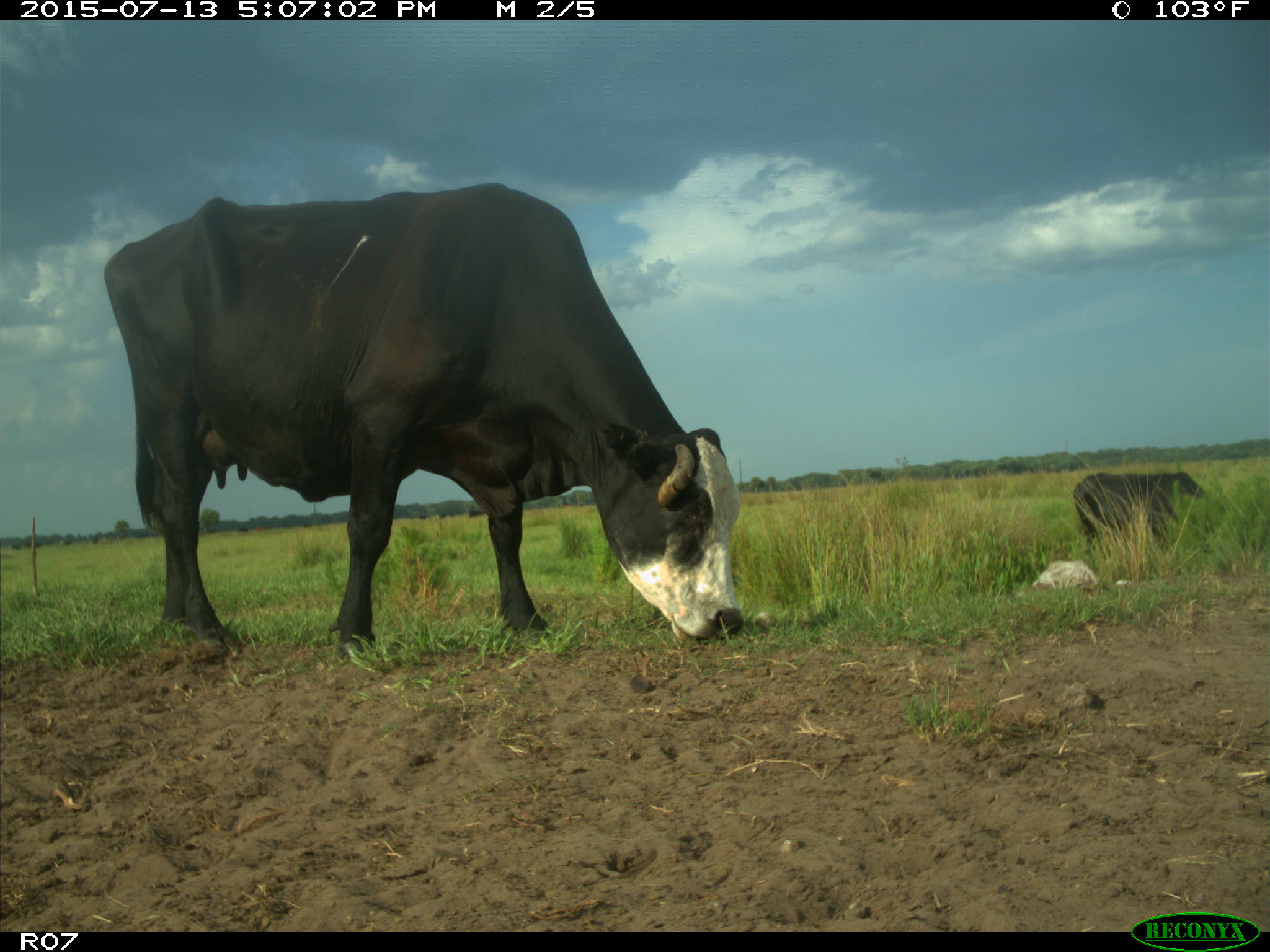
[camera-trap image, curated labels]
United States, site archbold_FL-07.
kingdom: Animalia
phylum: Chordata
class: Mammalia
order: Artiodactyla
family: Bovidae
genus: Bos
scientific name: Bos taurus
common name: domestic cow